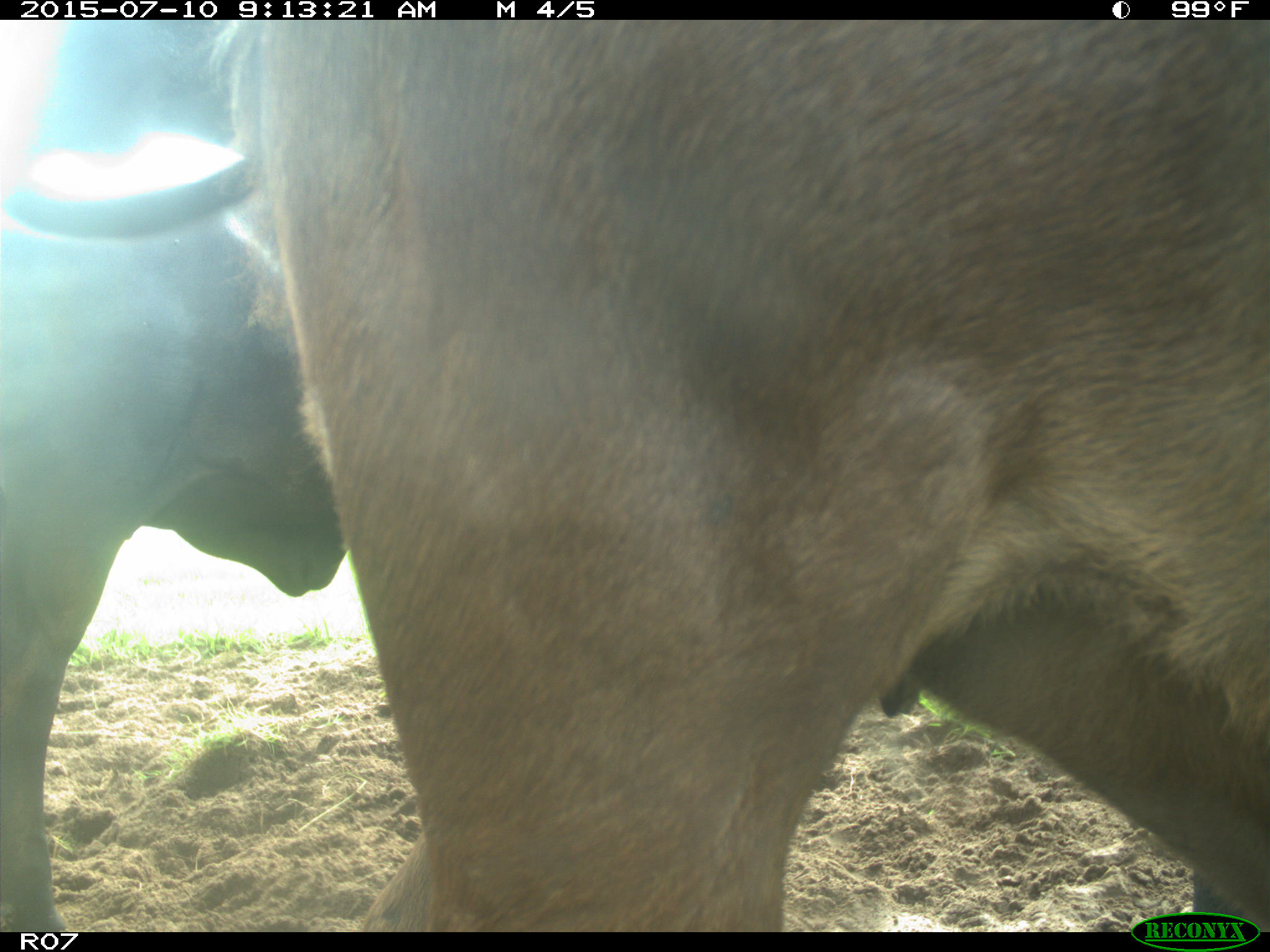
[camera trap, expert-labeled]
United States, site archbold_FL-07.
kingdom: Animalia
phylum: Chordata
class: Mammalia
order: Artiodactyla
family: Bovidae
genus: Bos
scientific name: Bos taurus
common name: domestic cow